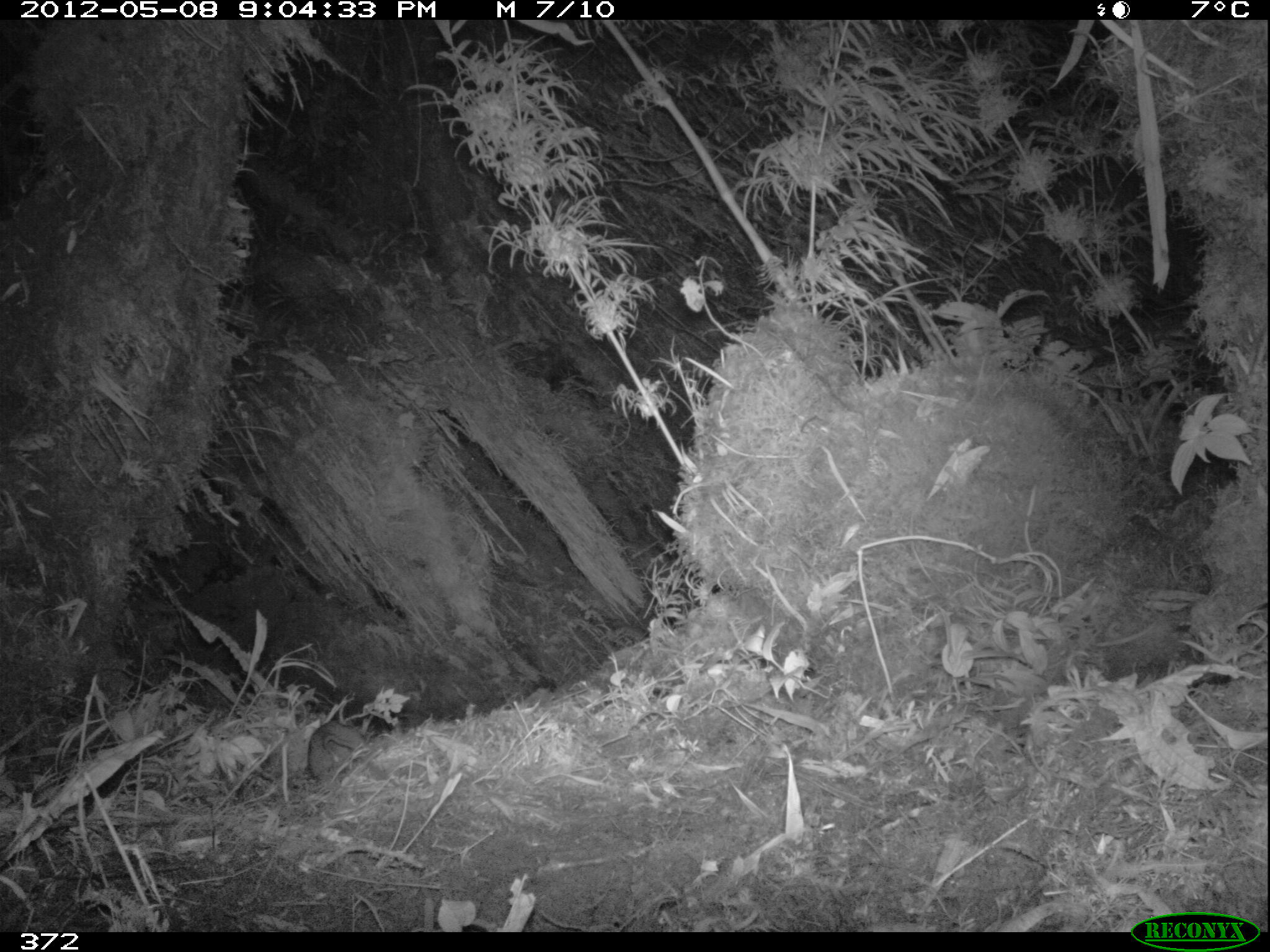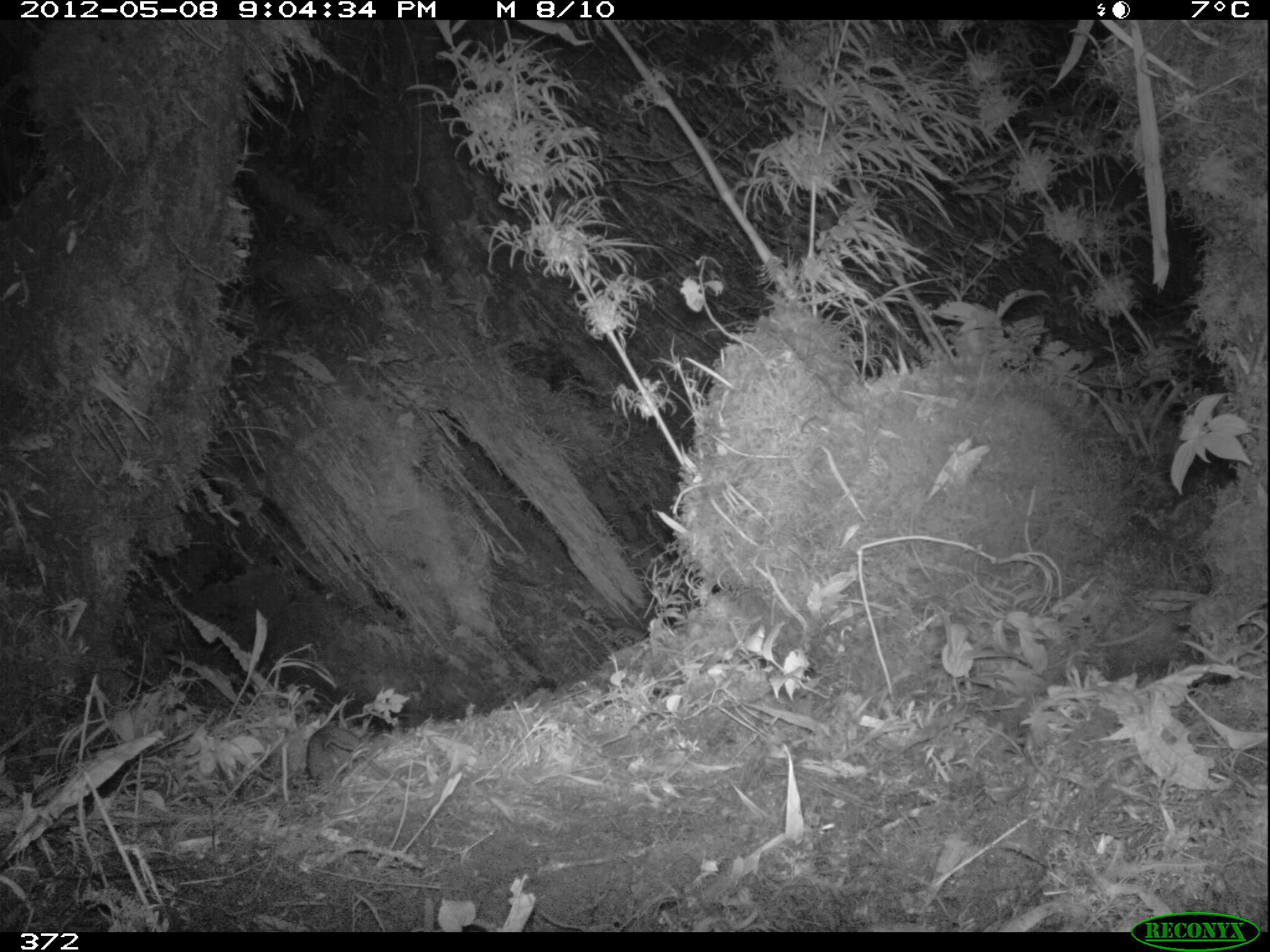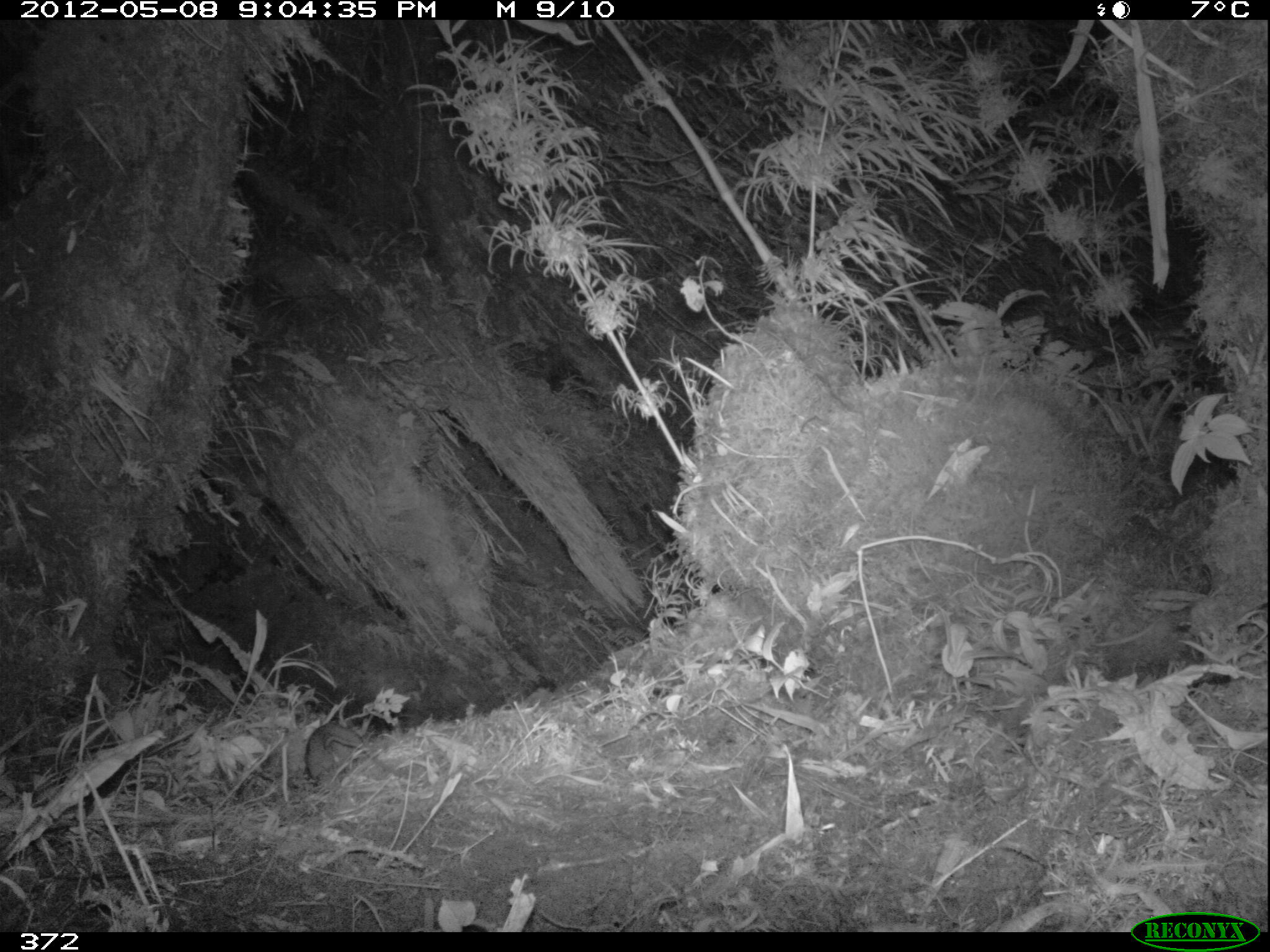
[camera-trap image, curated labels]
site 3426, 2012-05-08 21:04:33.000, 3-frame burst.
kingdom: Animalia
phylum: Chordata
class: Mammalia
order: Rodentia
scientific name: Rodentia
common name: rodents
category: unknown rodent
Unknown rodent (rodents) (Rodentia).